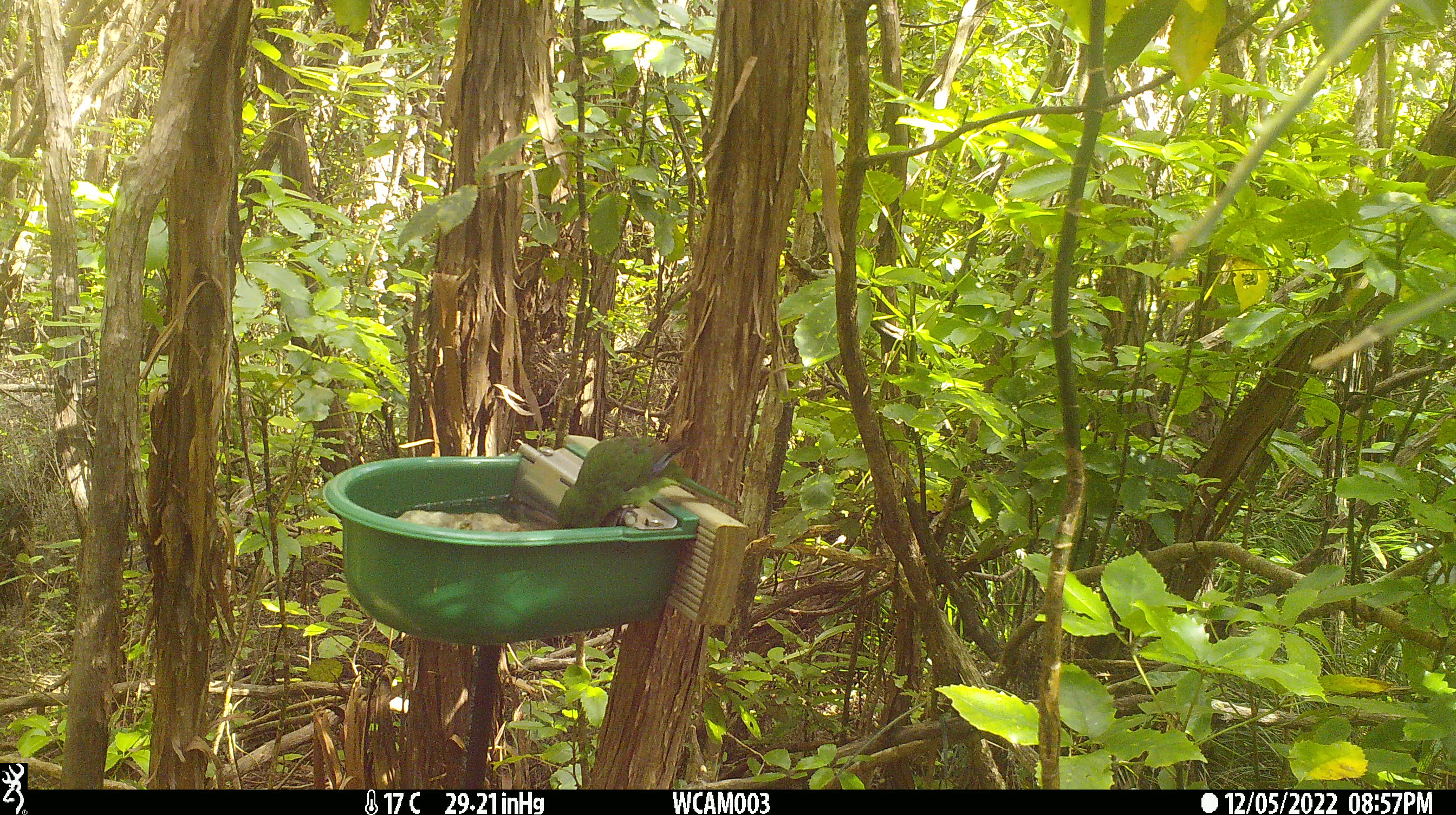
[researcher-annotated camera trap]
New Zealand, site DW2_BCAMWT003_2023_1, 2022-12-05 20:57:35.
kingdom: Animalia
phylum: Chordata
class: Aves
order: Psittaciformes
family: Psittaculidae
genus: Cyanoramphus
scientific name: Cyanoramphus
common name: parakeet